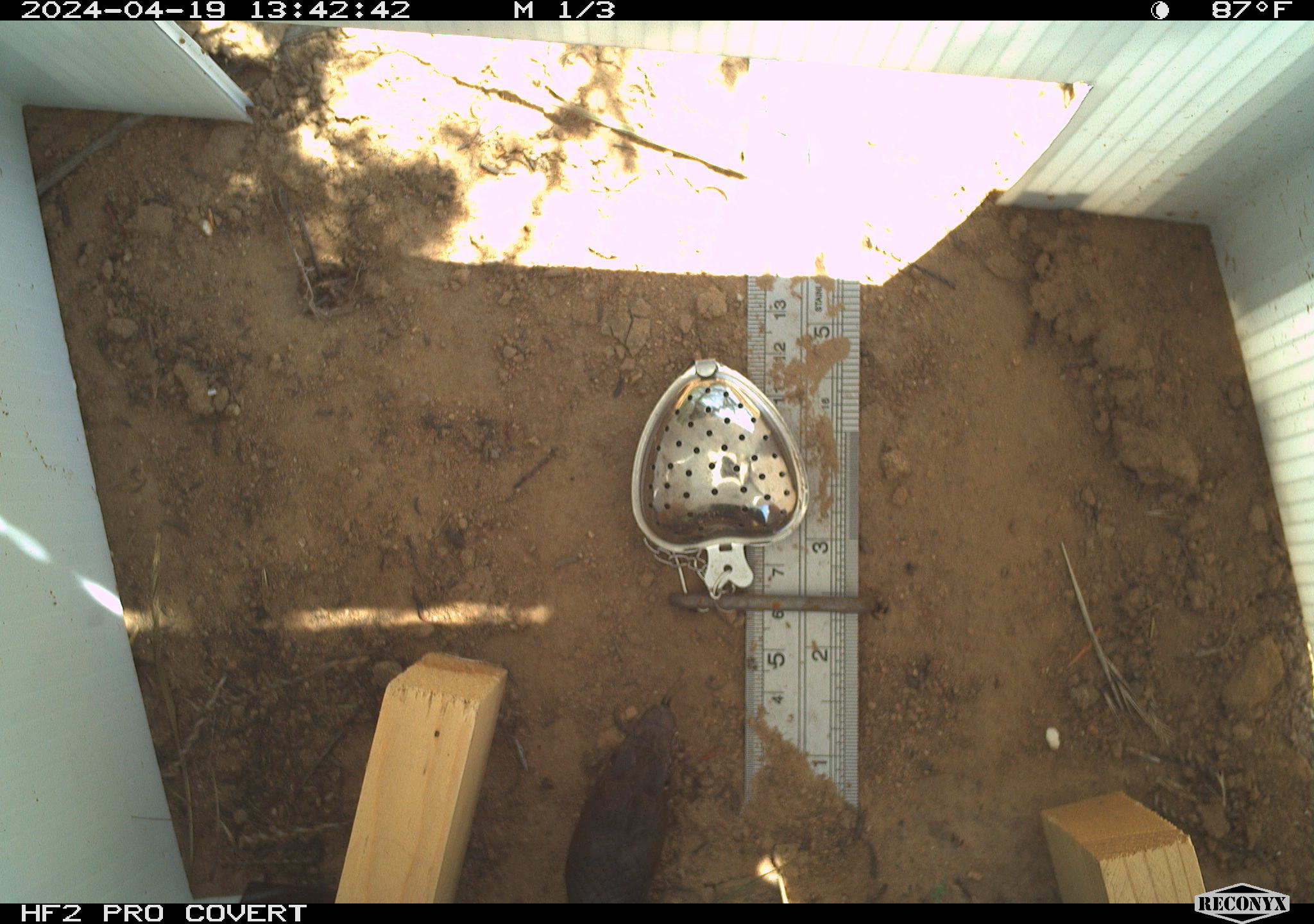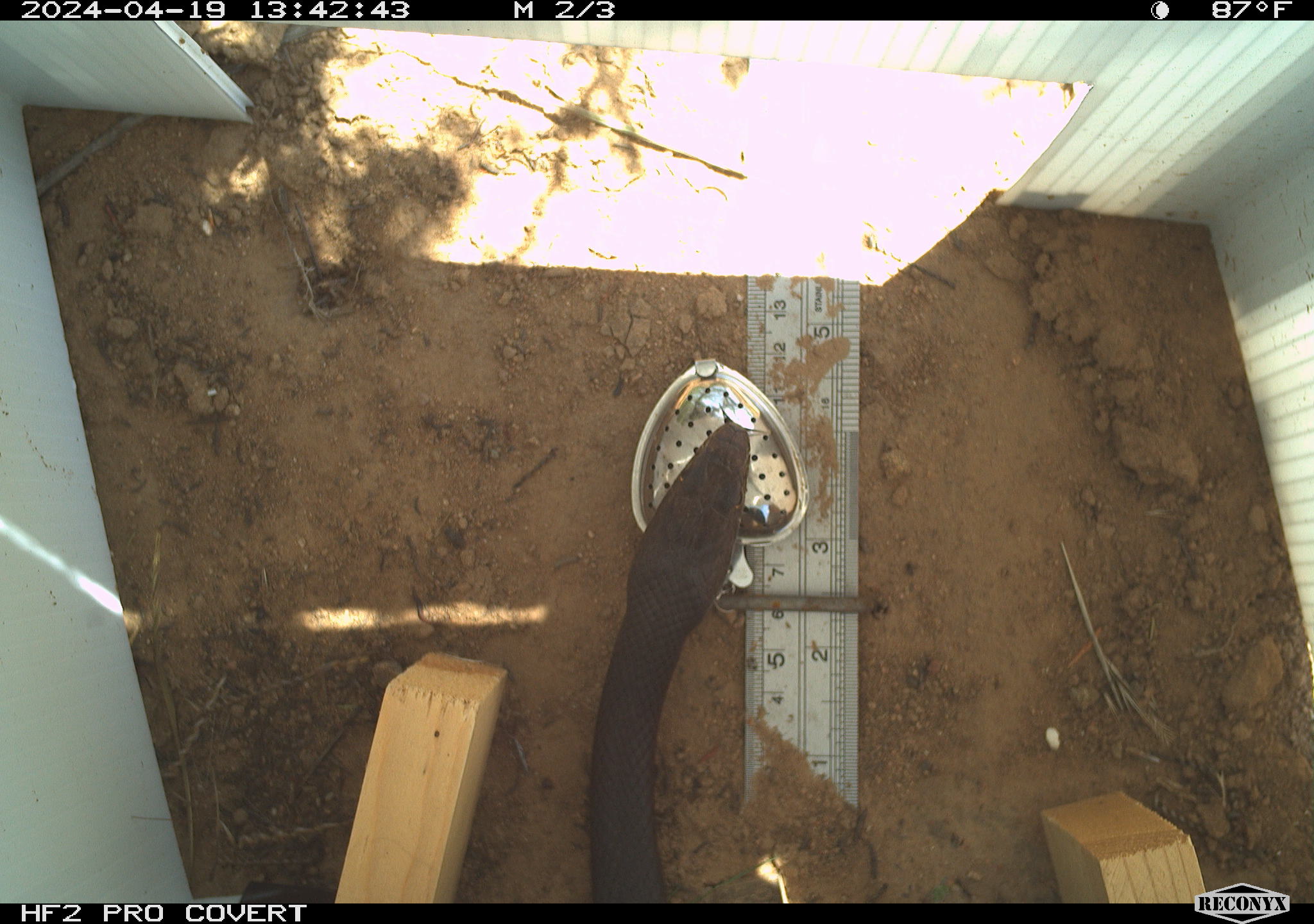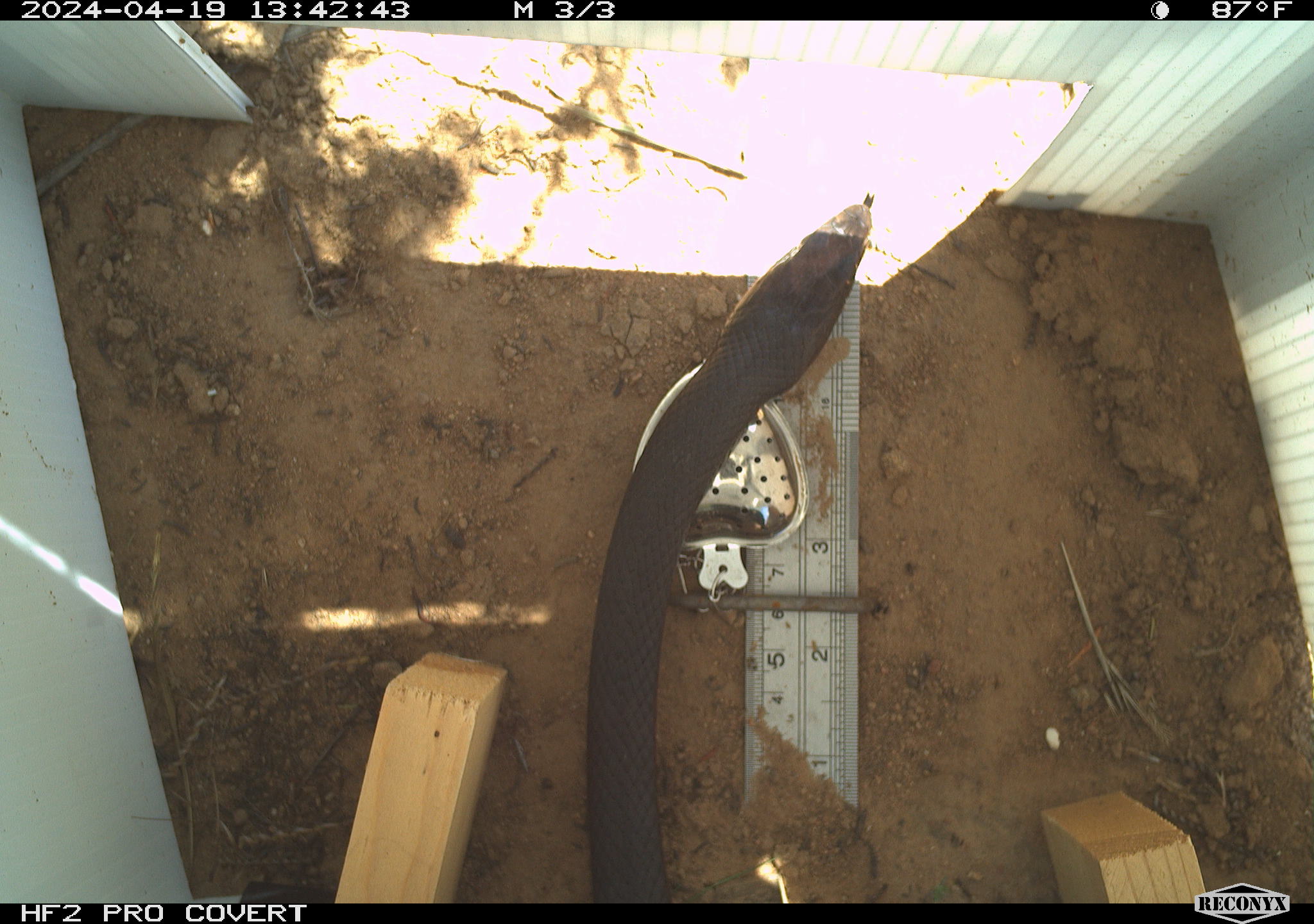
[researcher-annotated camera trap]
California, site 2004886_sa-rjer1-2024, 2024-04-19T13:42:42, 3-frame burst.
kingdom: Animalia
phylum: Chordata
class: Reptilia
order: Squamata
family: Colubridae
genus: Masticophis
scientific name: Masticophis fuliginosus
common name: baja california coachwhip